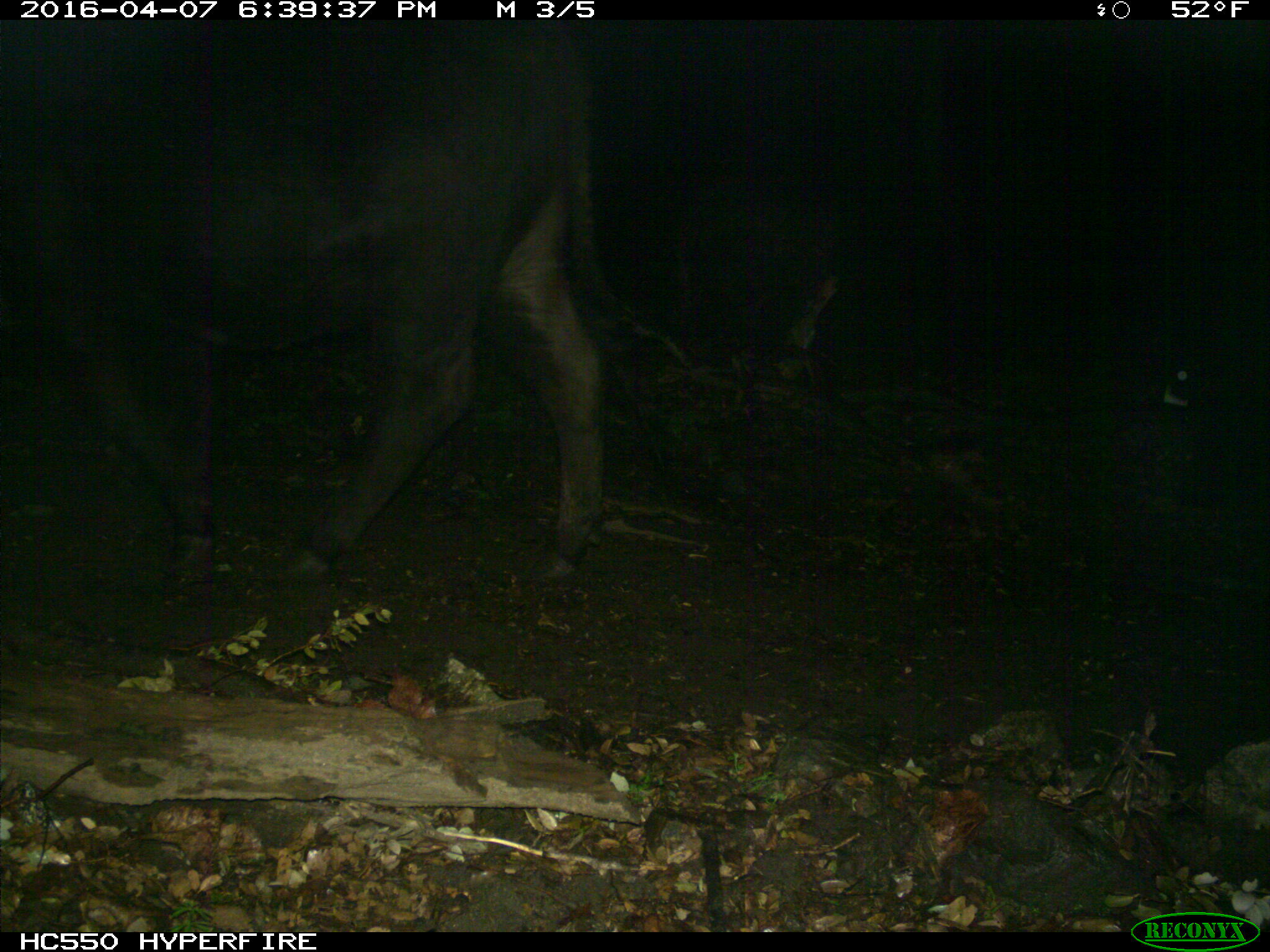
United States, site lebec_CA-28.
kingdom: Animalia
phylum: Chordata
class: Mammalia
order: Artiodactyla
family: Bovidae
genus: Bos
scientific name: Bos taurus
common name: domestic cow